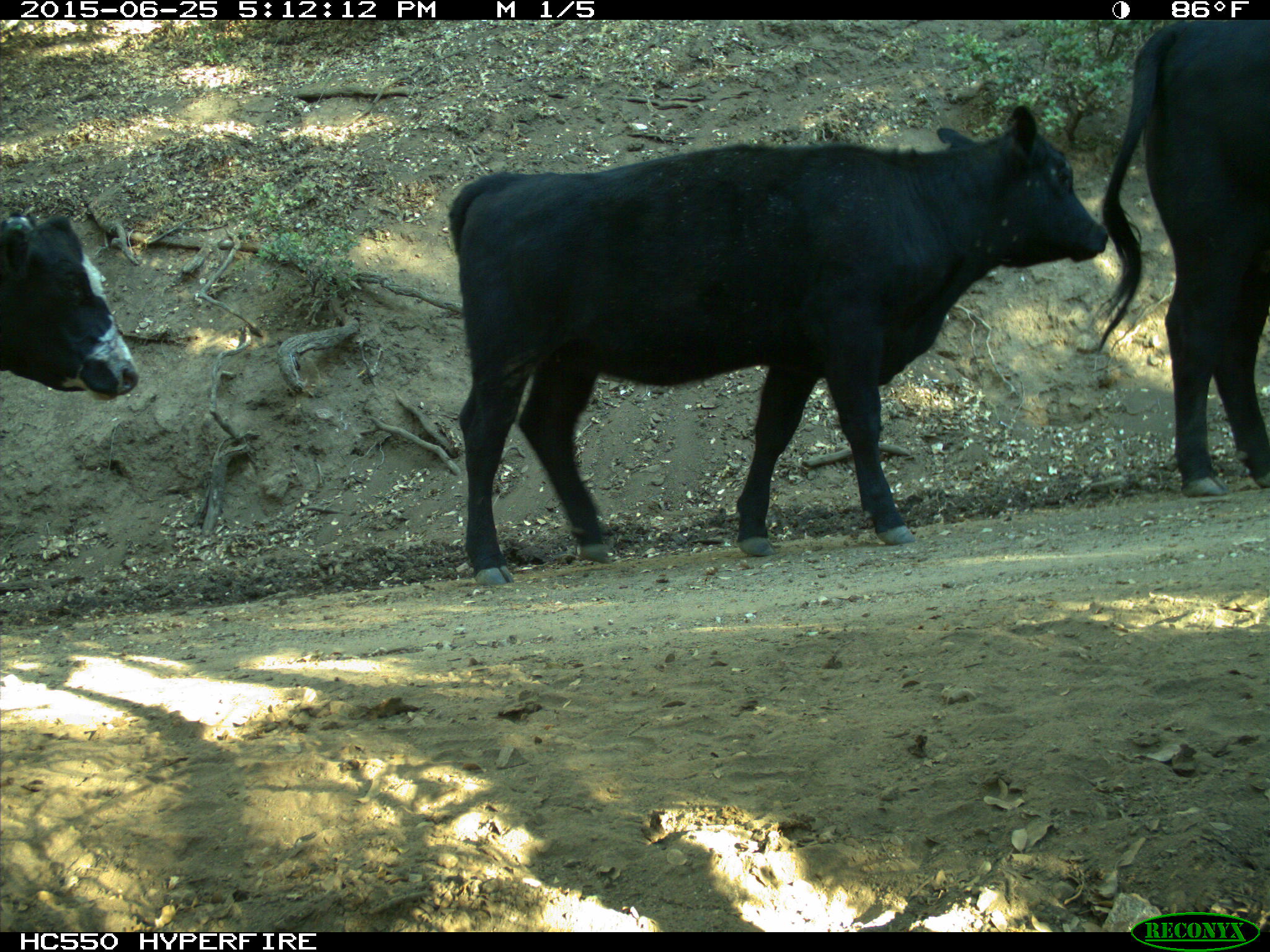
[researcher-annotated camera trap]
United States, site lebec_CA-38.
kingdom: Animalia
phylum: Chordata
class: Mammalia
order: Artiodactyla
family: Bovidae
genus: Bos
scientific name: Bos taurus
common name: domestic cow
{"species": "Bos taurus (domestic cow)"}